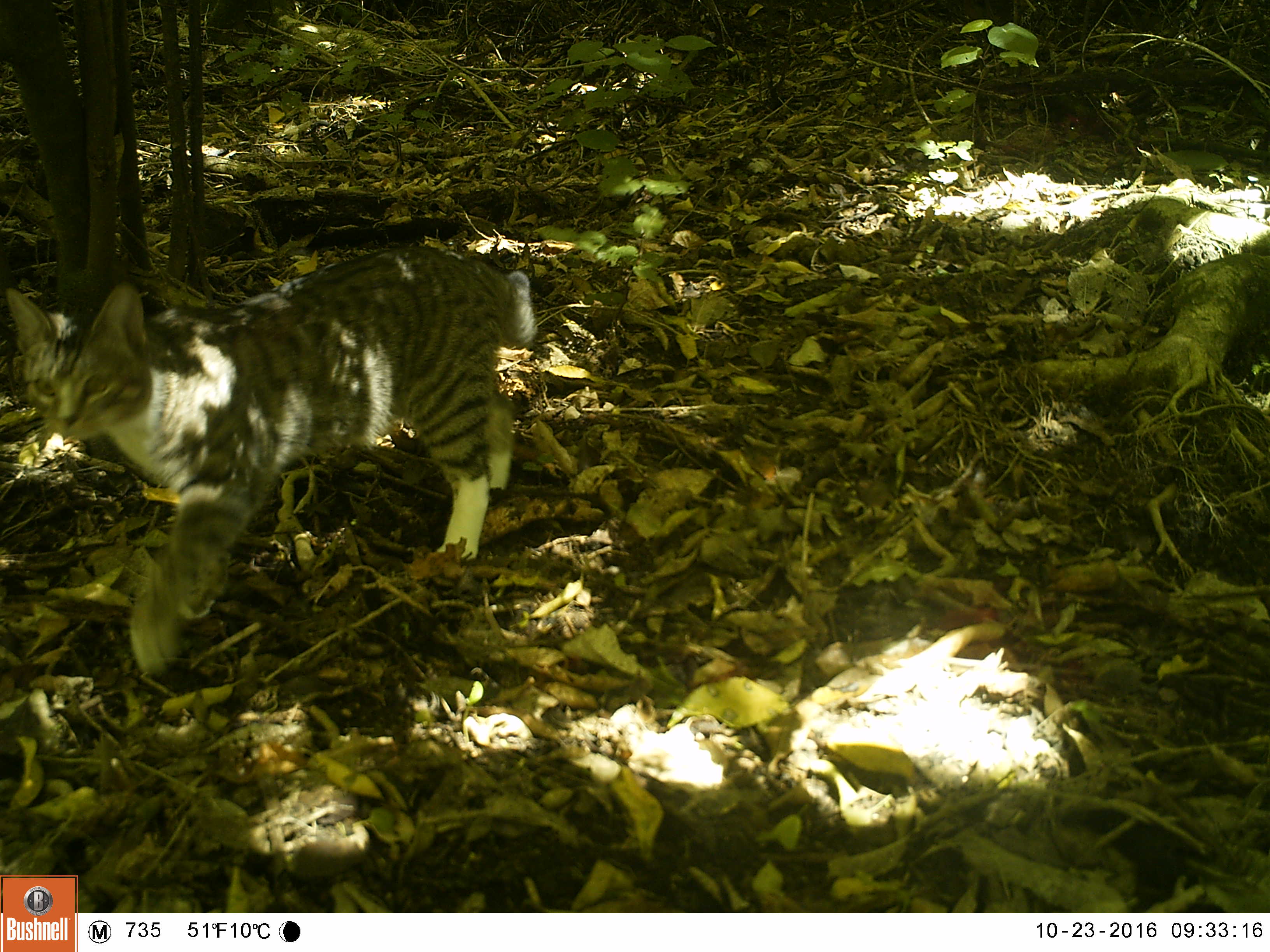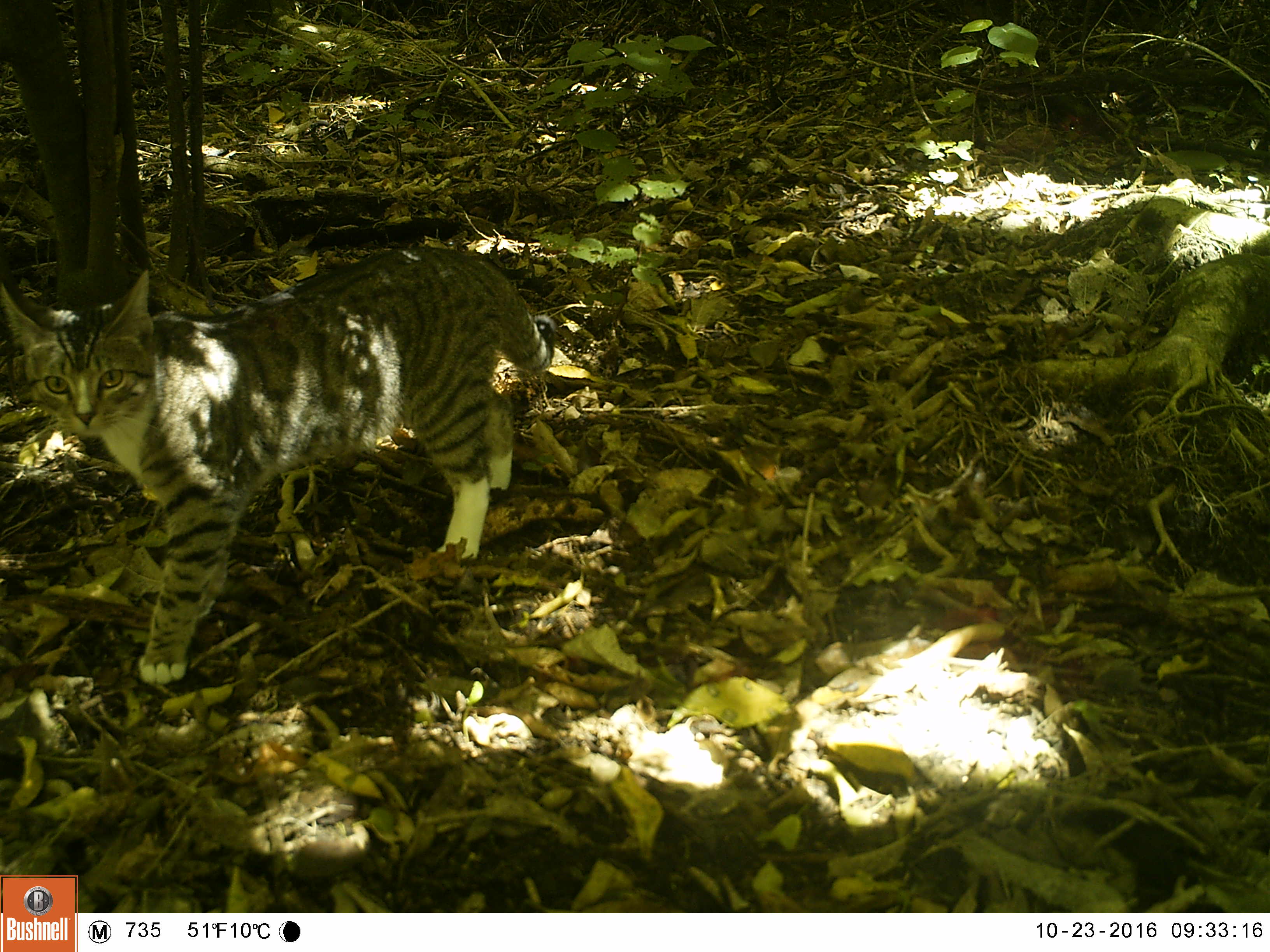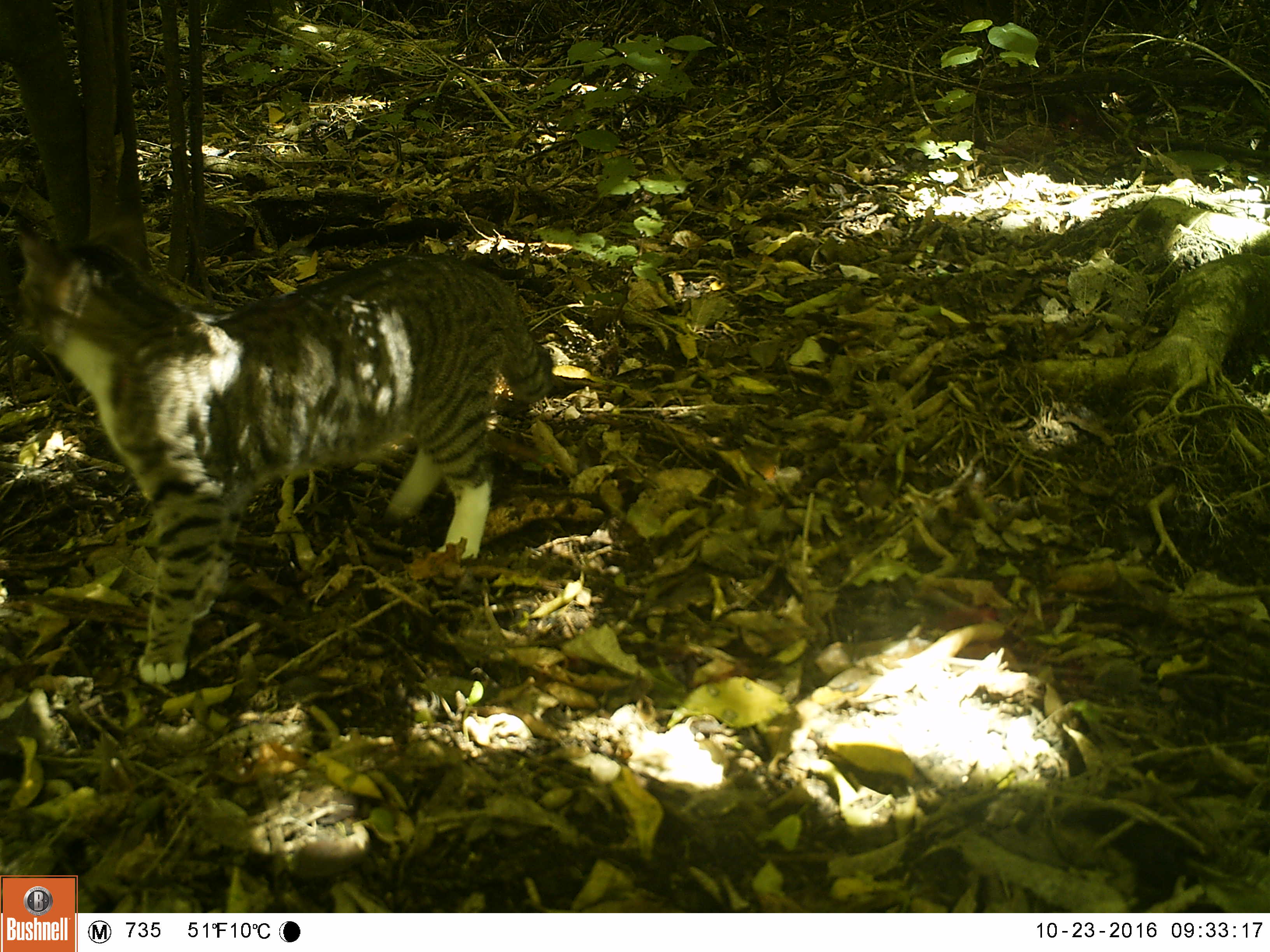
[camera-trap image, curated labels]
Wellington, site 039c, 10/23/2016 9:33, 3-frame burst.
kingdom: Animalia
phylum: Chordata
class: Mammalia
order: Carnivora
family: Felidae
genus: Felis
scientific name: Felis catus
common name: cat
Cat (Felis catus).